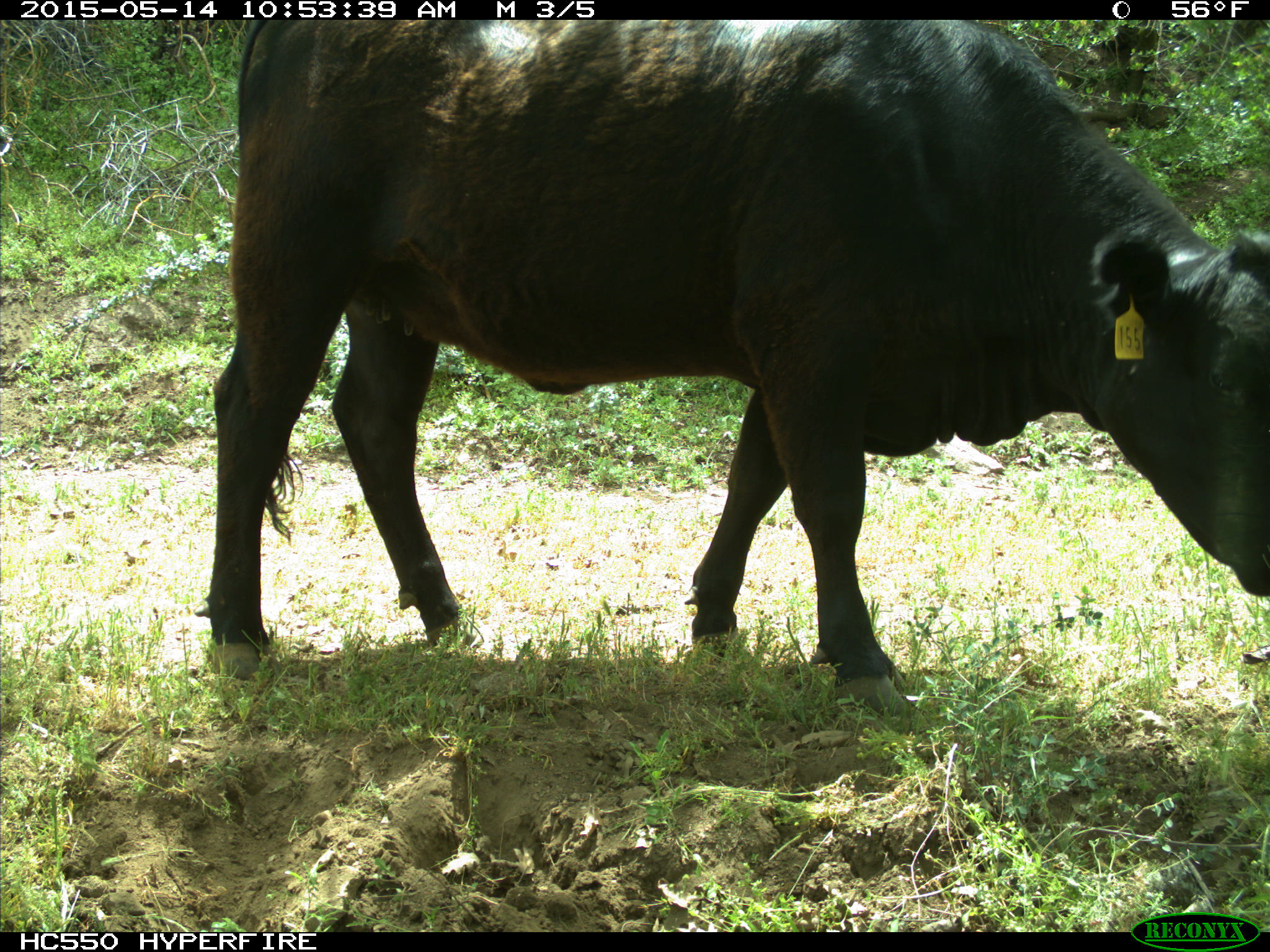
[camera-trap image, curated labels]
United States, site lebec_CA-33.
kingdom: Animalia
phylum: Chordata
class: Mammalia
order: Artiodactyla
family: Bovidae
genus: Bos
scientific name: Bos taurus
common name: domestic cow